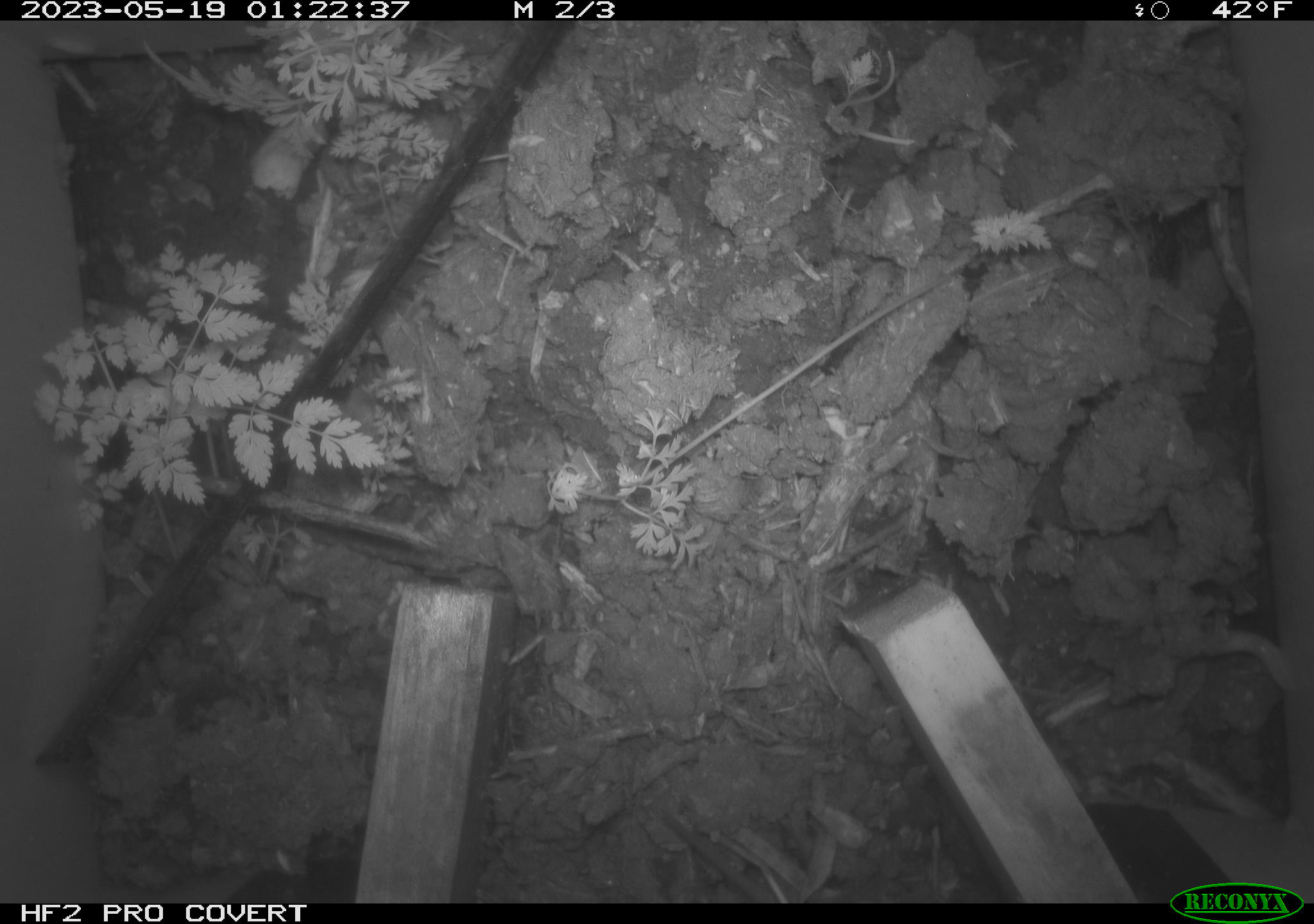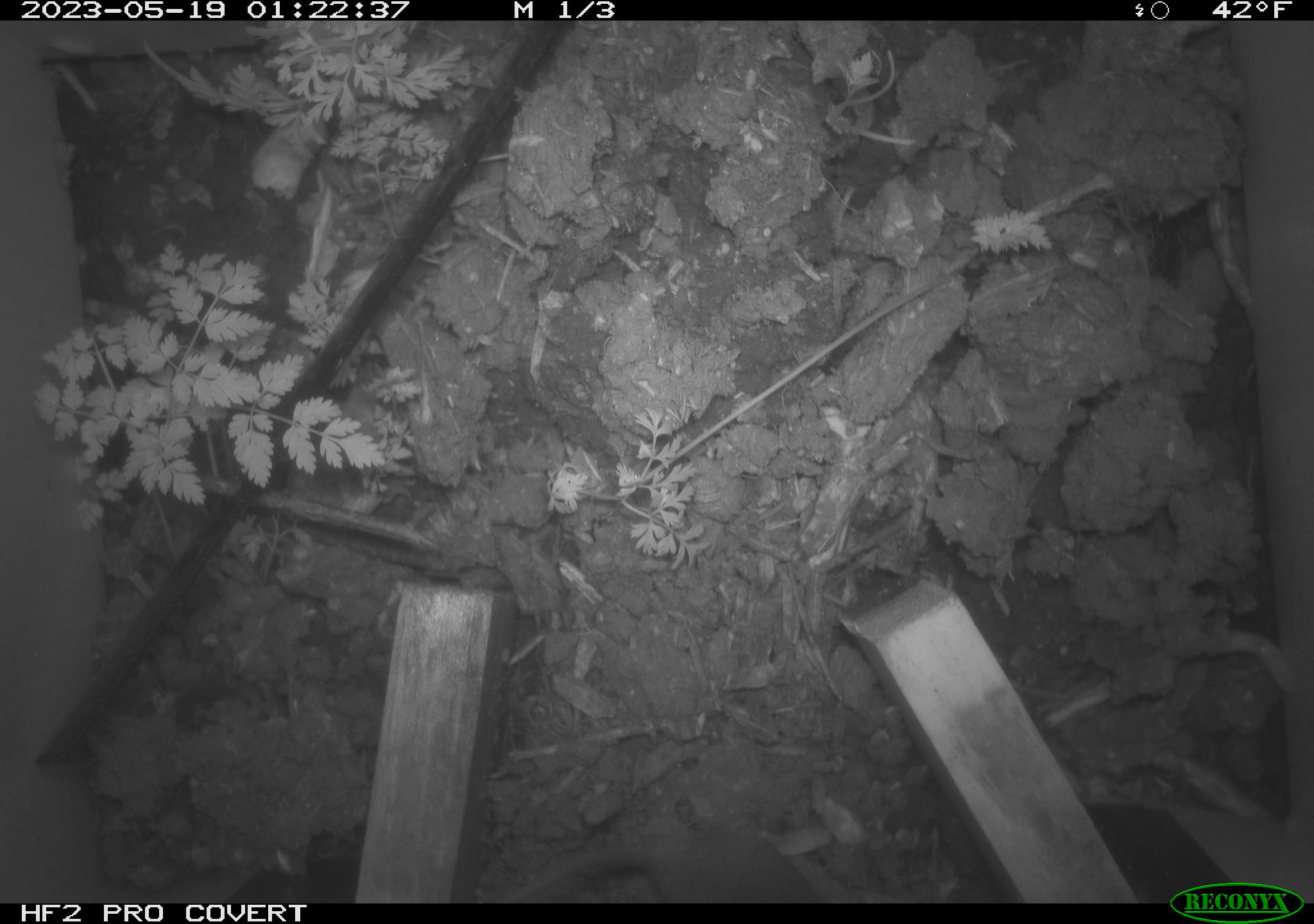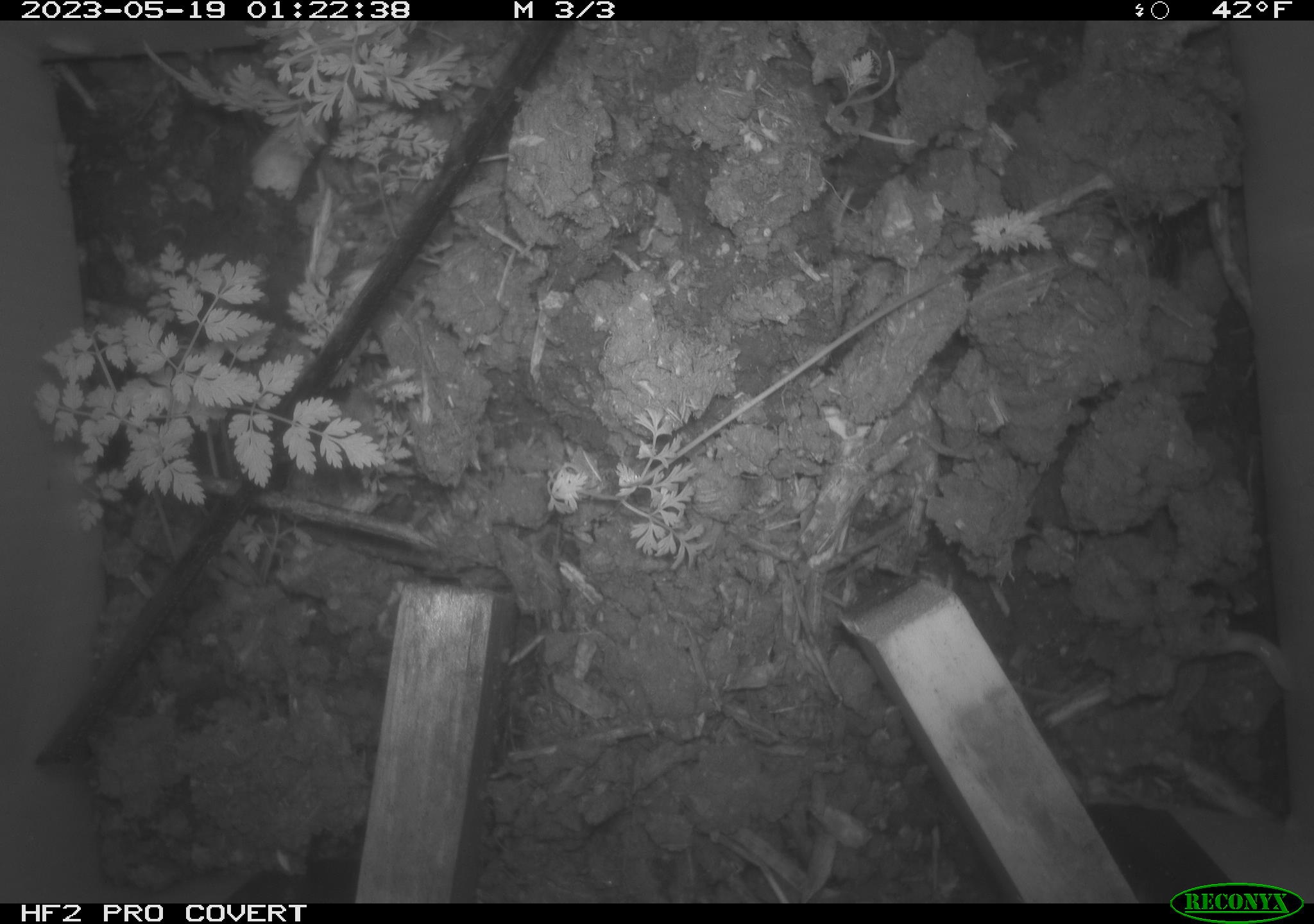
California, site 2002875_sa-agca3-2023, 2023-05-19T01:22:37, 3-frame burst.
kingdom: Animalia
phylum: Chordata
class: Mammalia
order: Rodentia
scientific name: Rodentia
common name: mouse species